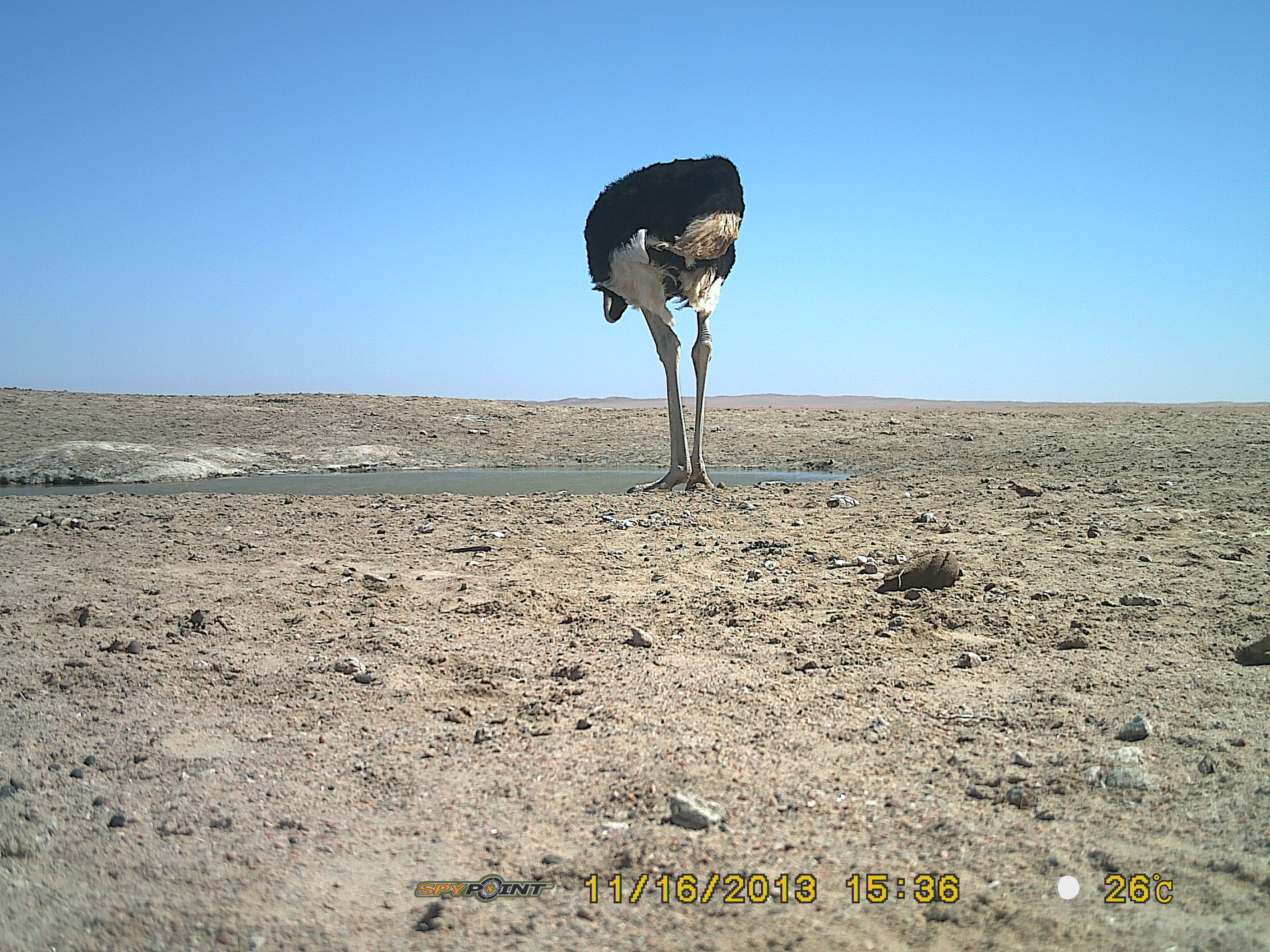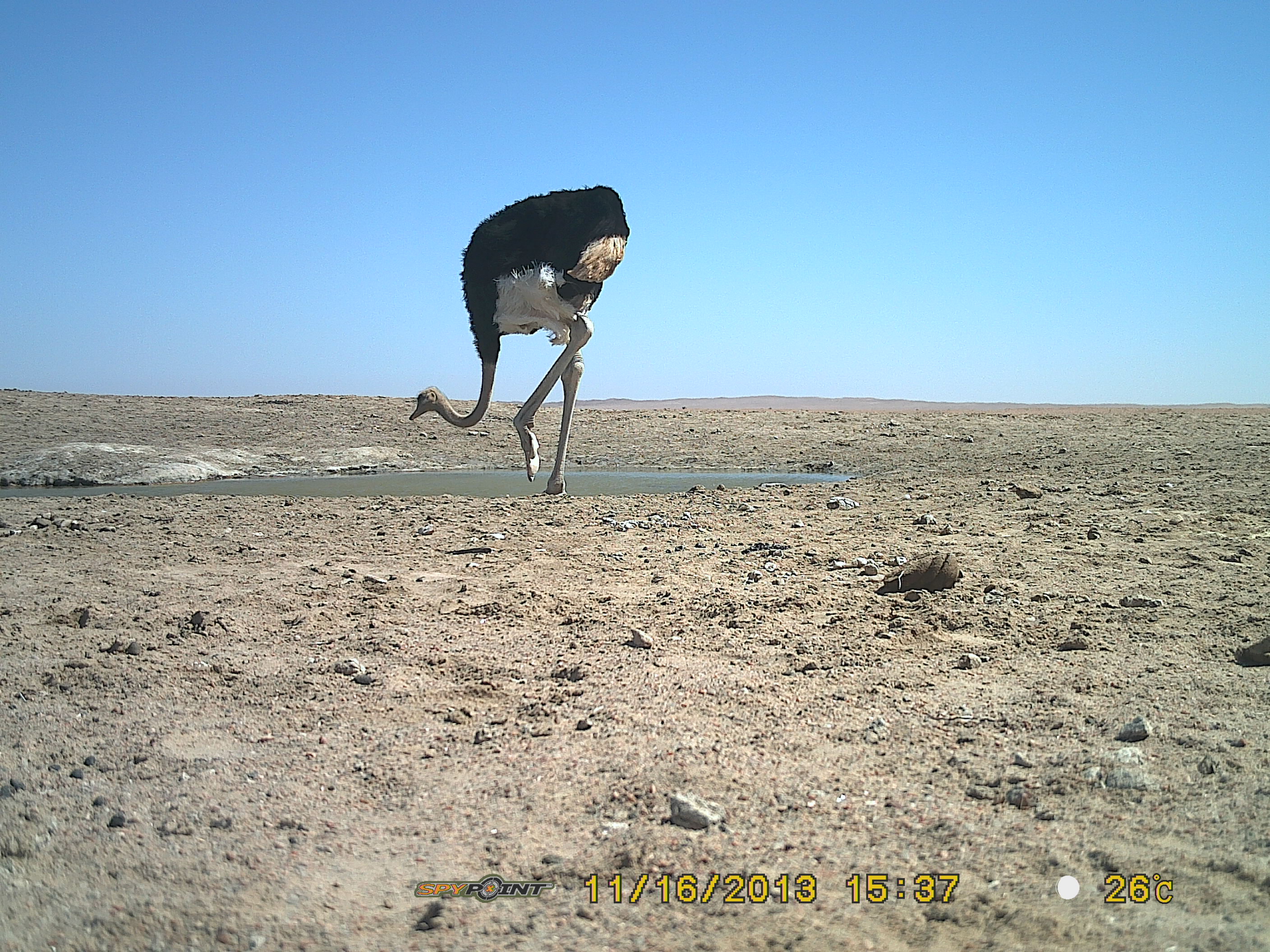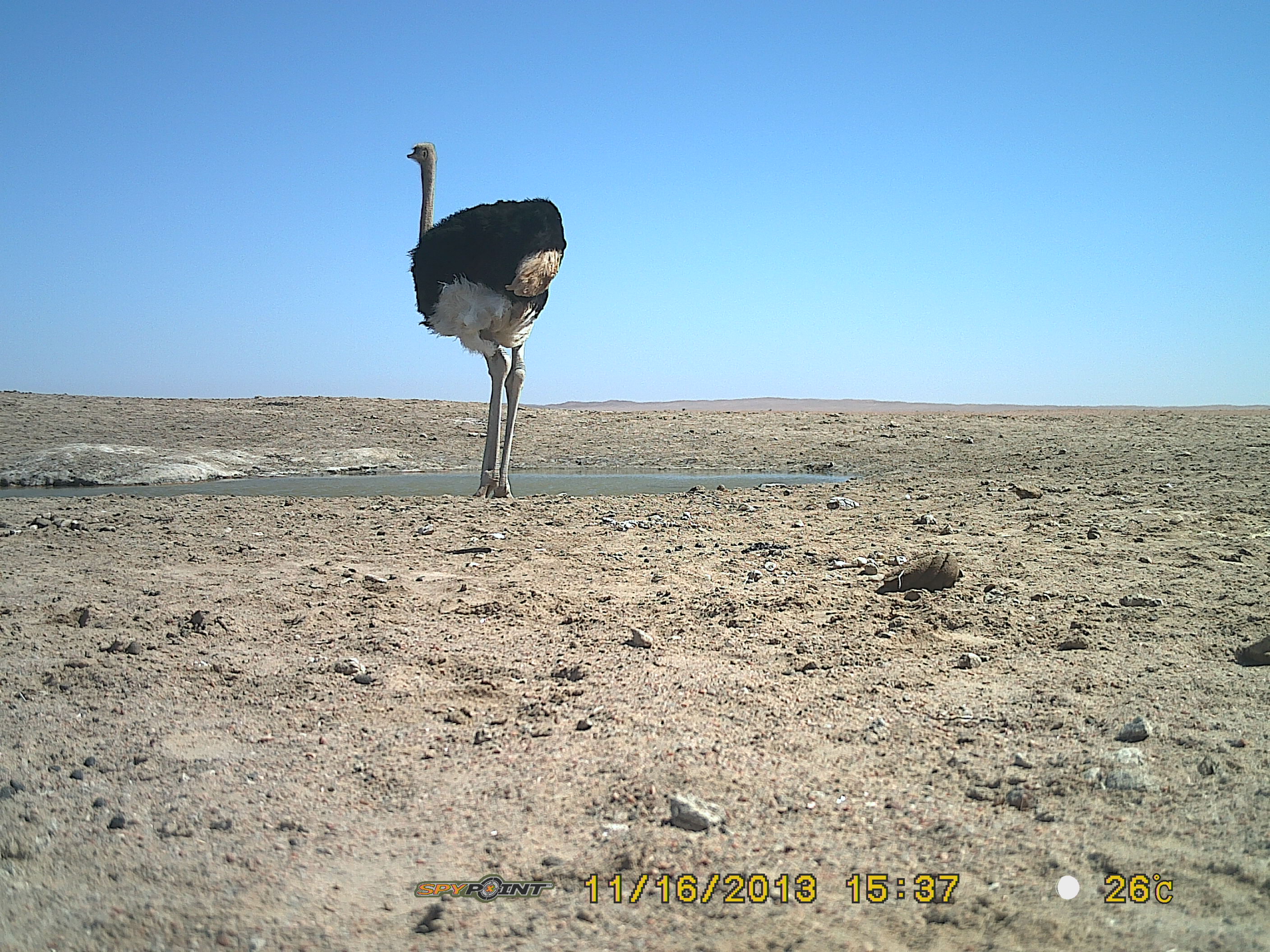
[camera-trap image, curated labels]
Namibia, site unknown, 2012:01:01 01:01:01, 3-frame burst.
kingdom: Animalia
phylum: Chordata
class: Aves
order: Struthioniformes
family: Struthionidae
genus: Struthio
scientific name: Struthio camelus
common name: common ostrich